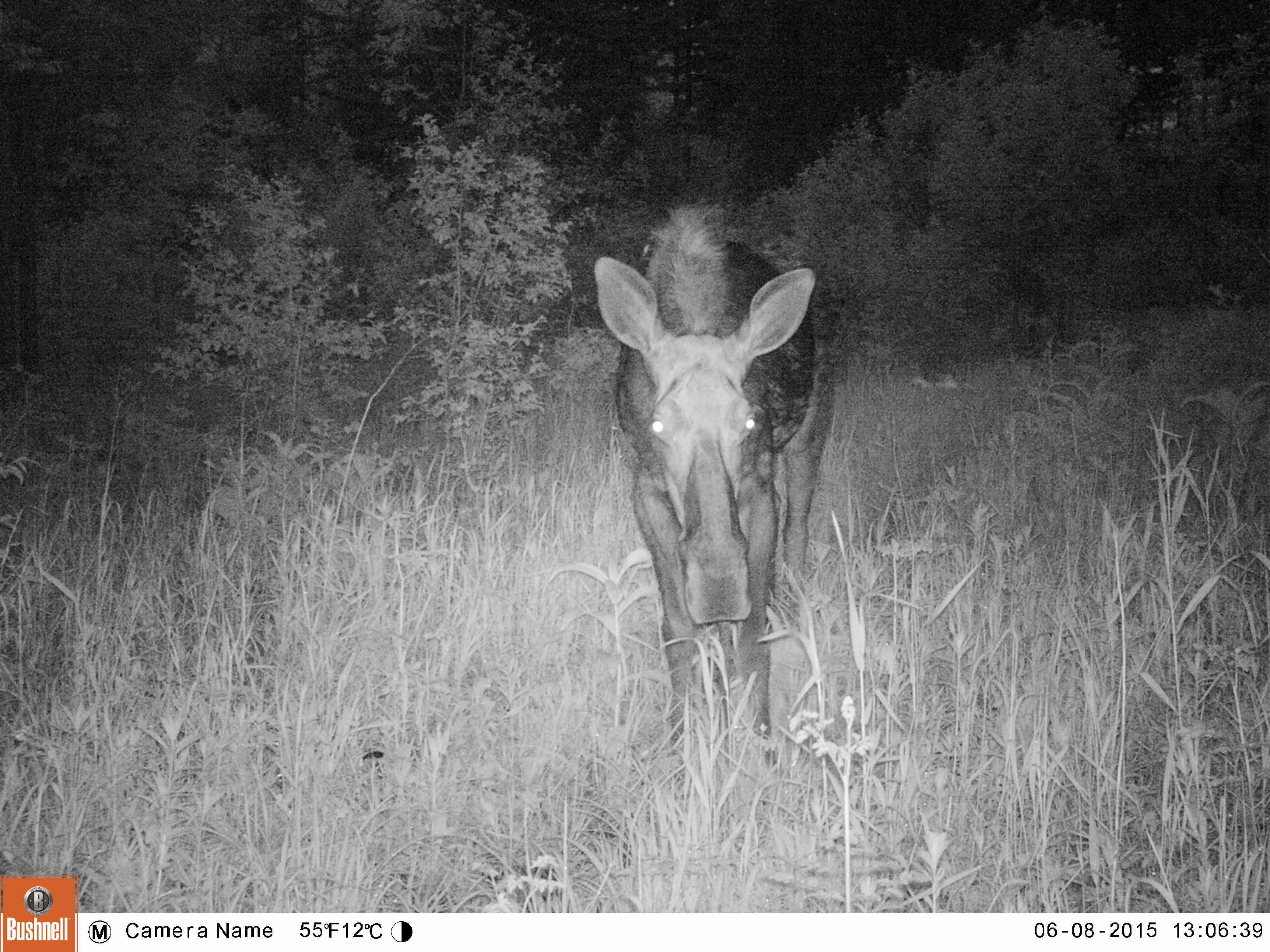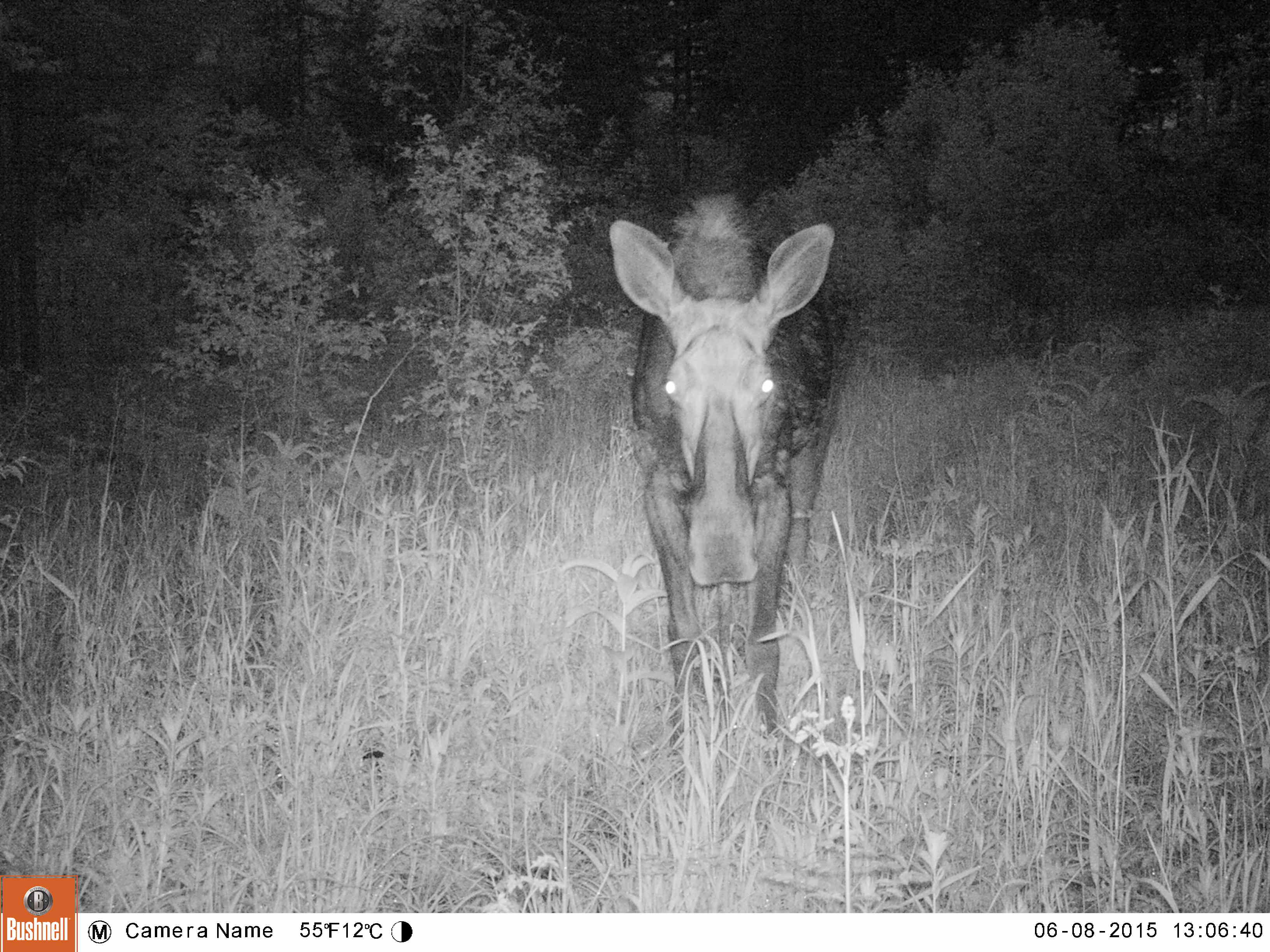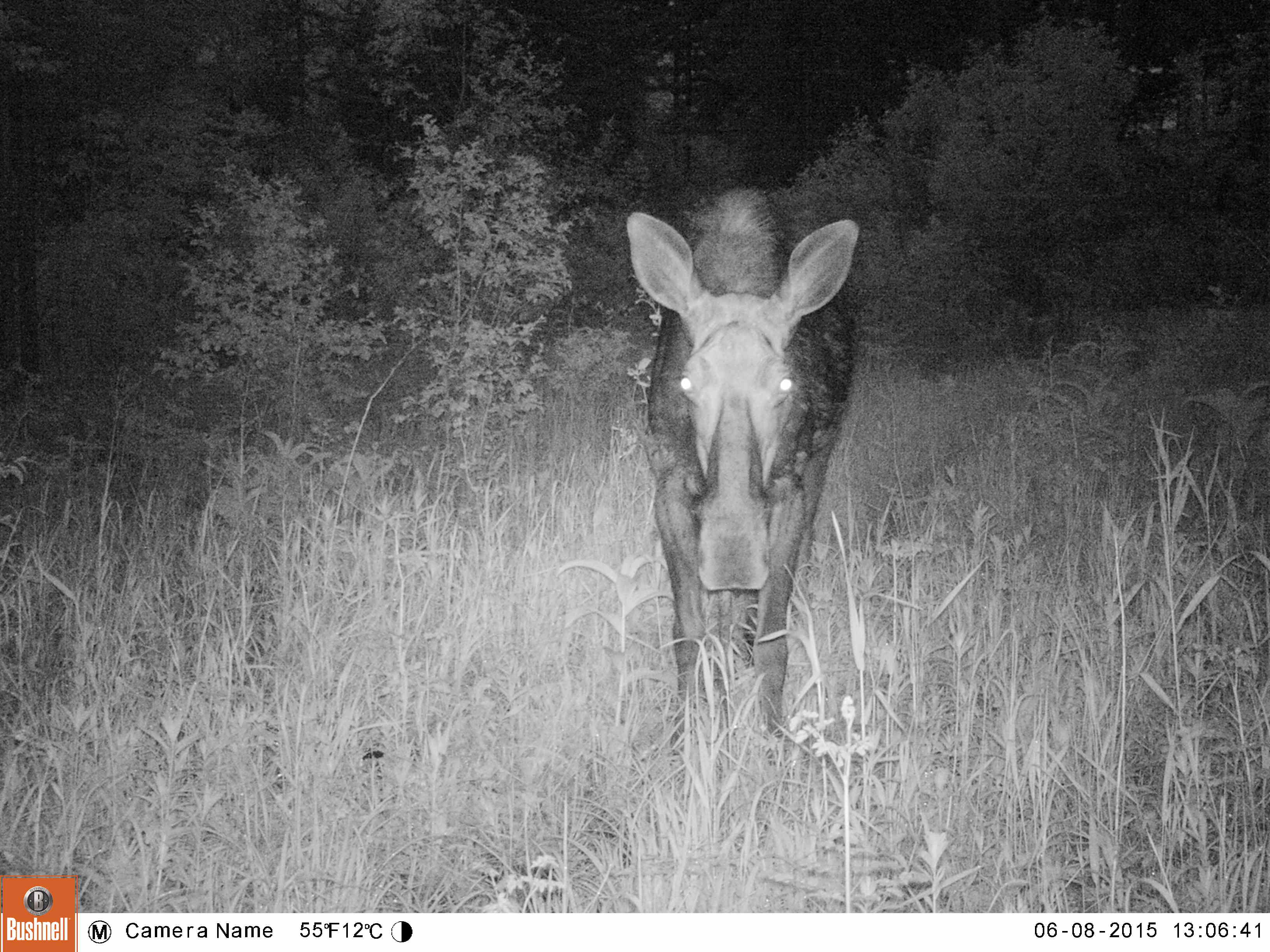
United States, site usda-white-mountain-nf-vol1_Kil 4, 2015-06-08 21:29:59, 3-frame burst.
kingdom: Animalia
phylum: Chordata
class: Mammalia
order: Artiodactyla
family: Cervidae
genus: Alces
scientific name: Alces alces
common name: moose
Moose (Alces alces).